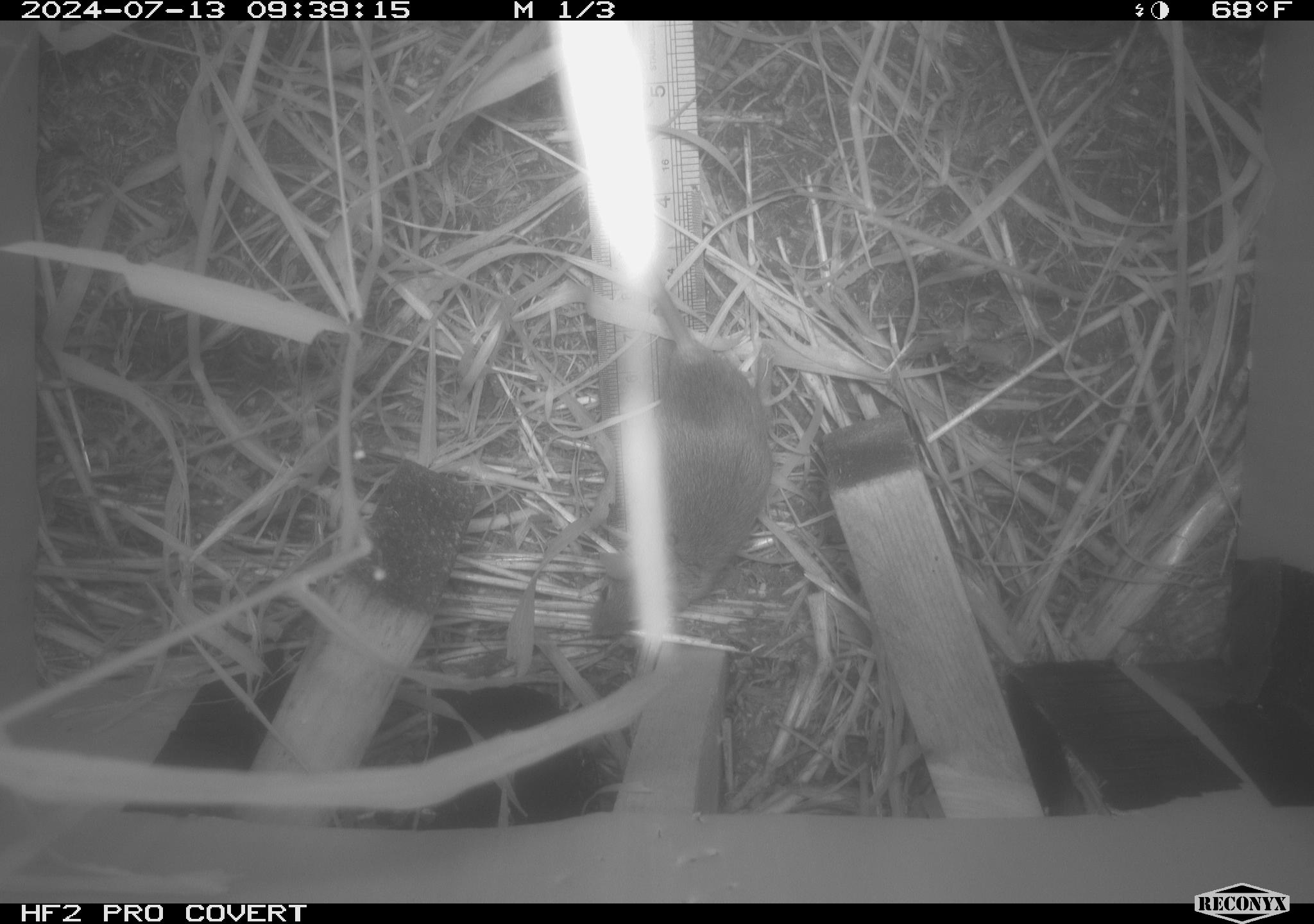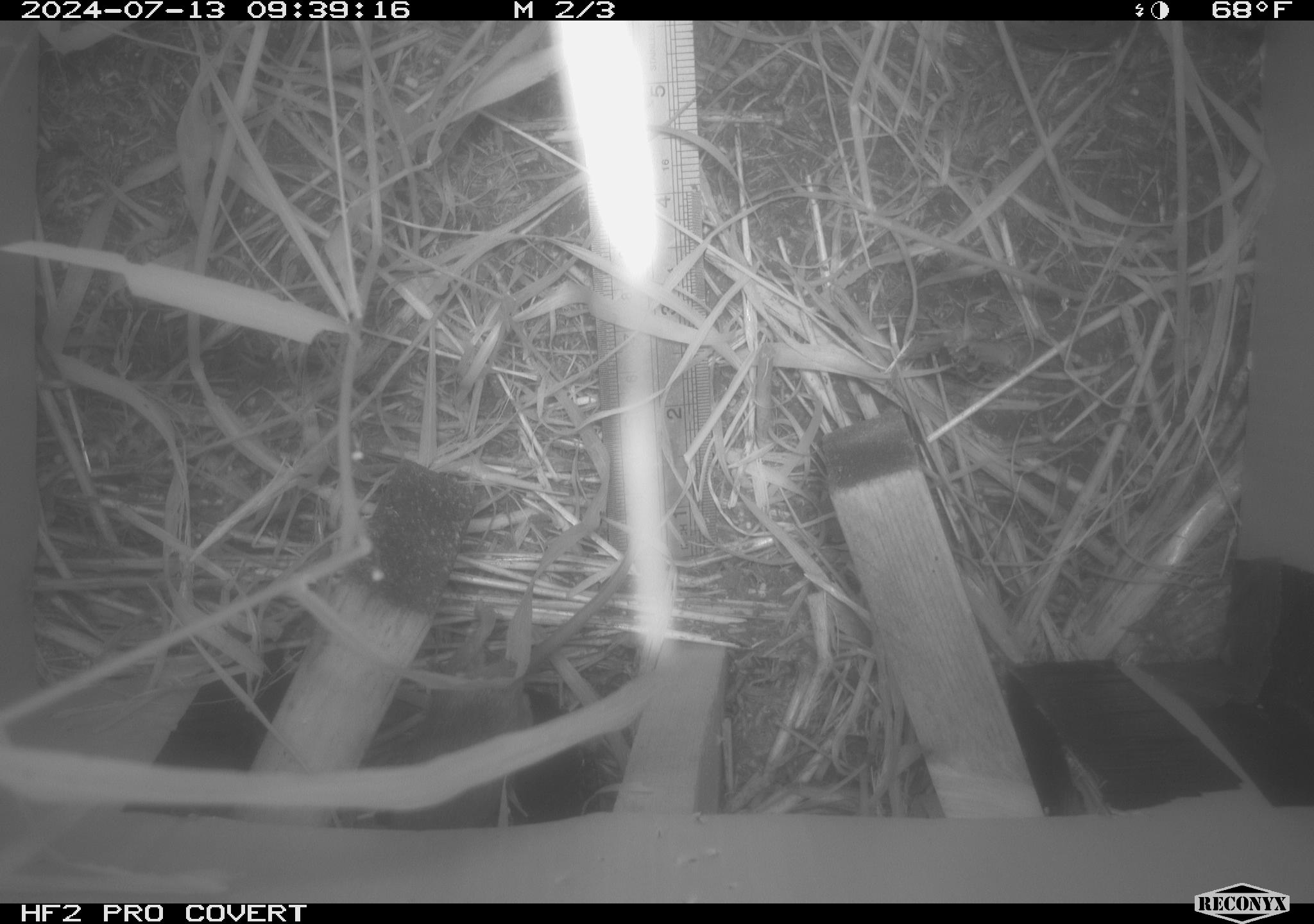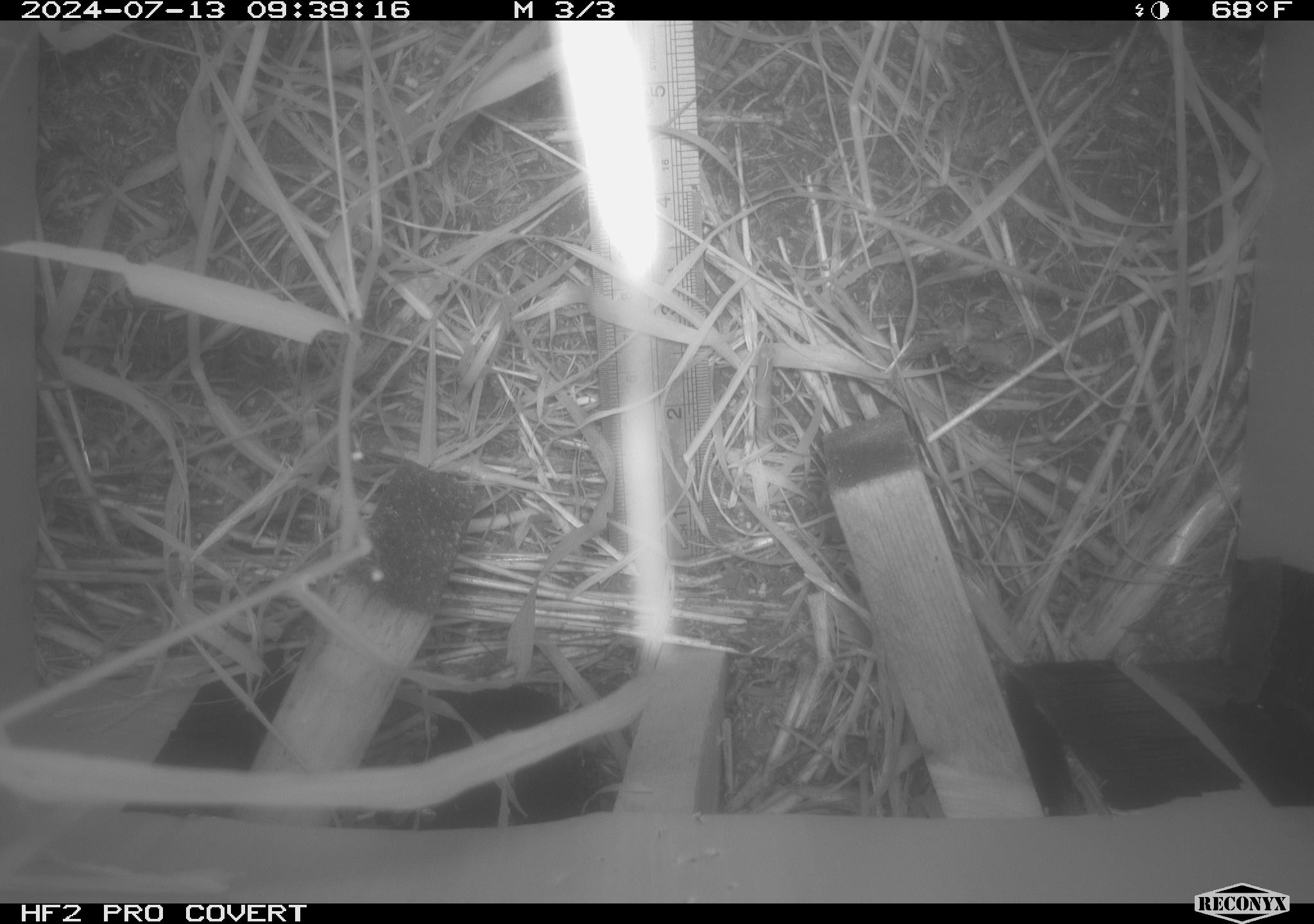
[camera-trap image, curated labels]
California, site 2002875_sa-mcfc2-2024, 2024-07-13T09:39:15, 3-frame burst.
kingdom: Animalia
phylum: Chordata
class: Mammalia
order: Rodentia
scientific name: Rodentia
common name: rodent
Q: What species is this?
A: Rodent (Rodentia).